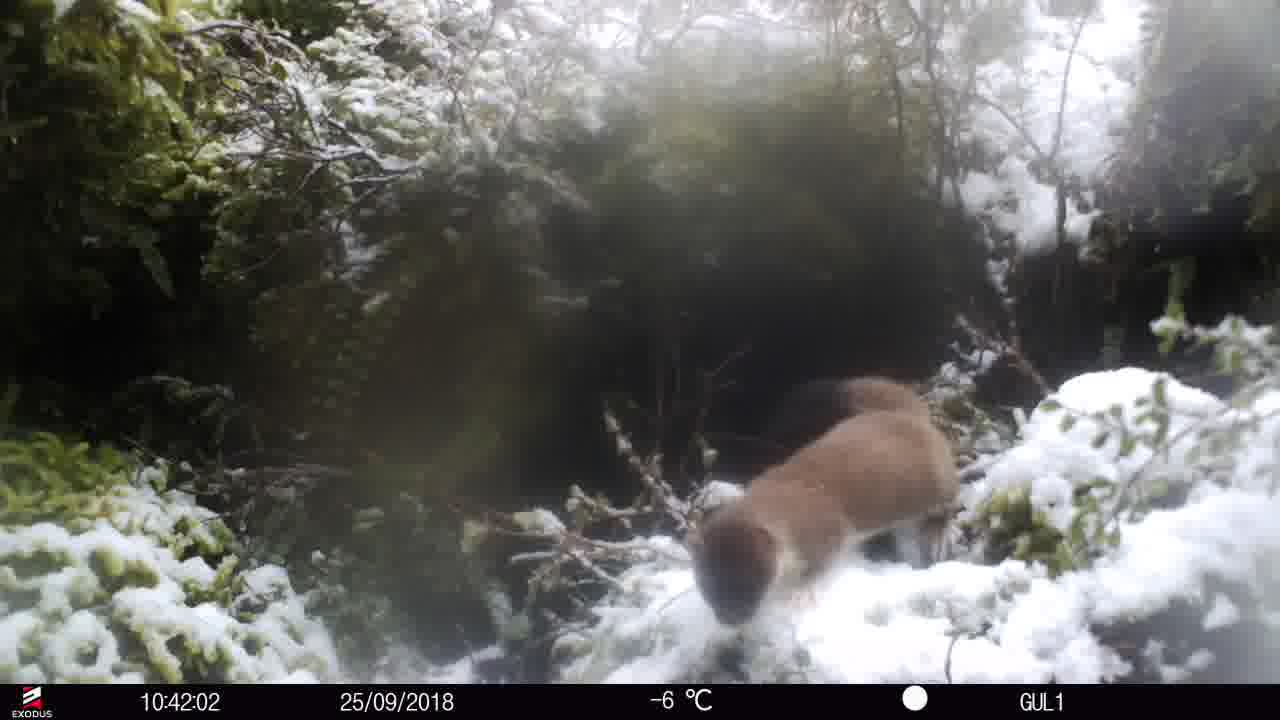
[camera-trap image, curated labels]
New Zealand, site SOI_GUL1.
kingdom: Animalia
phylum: Chordata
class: Mammalia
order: Carnivora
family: Mustelidae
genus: Mustela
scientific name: Mustela erminea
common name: stoat